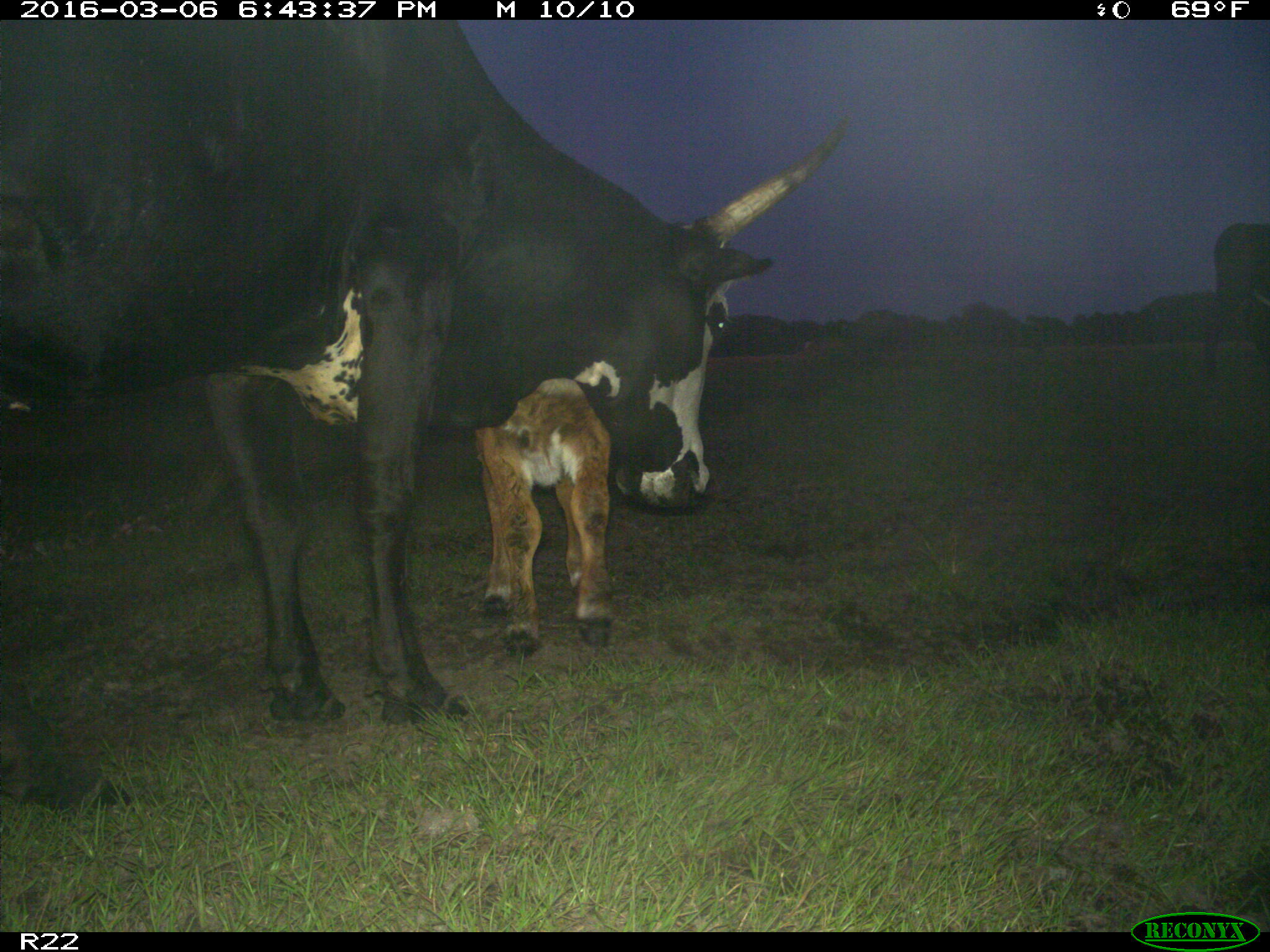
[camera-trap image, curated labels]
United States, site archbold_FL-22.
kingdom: Animalia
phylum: Chordata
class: Mammalia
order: Artiodactyla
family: Bovidae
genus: Bos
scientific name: Bos taurus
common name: domestic cow